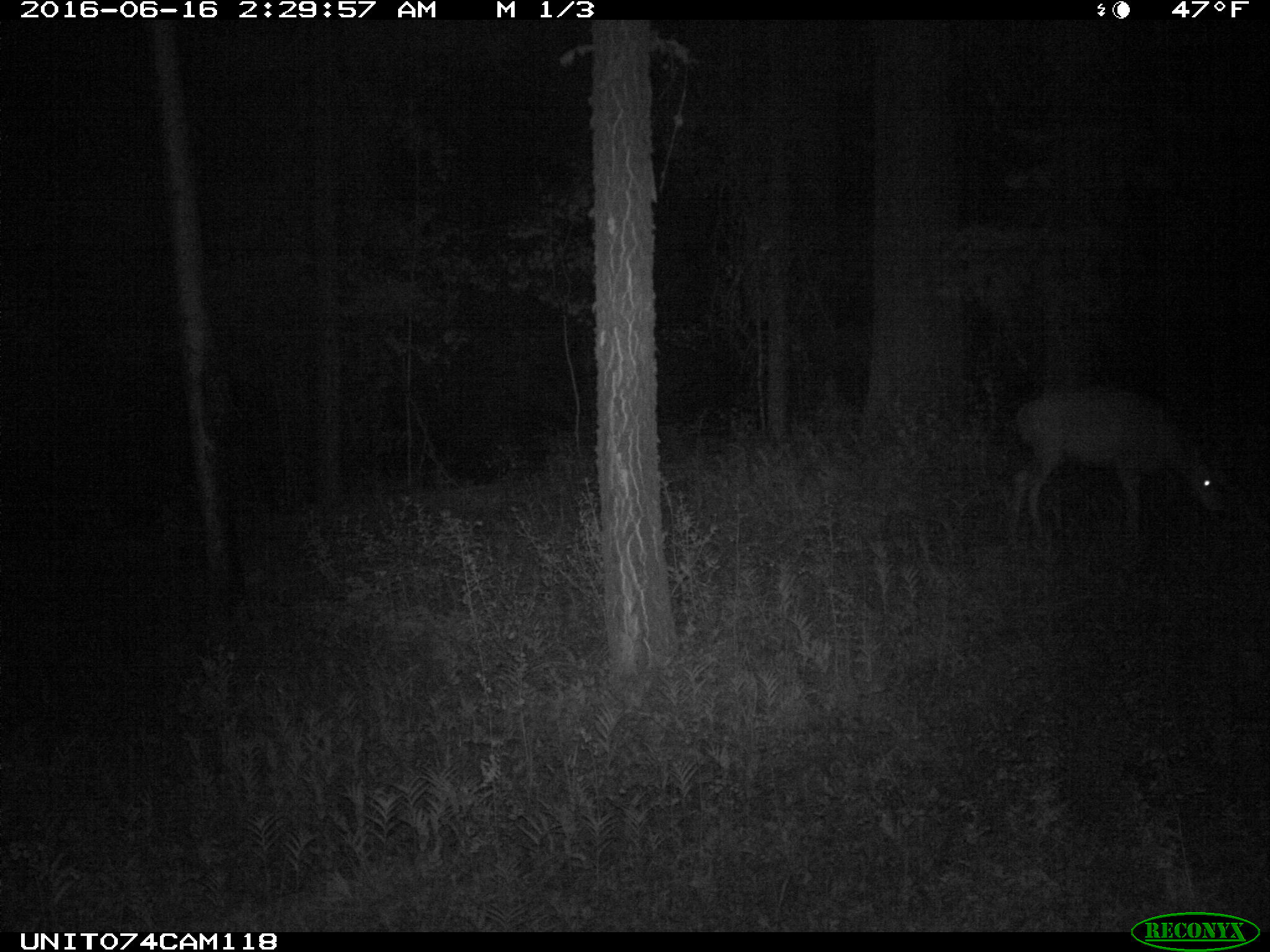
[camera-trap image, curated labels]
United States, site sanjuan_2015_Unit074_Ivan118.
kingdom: Animalia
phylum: Chordata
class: Mammalia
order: Artiodactyla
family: Cervidae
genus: Odocoileus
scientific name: Odocoileus hemionus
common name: mule deer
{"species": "Odocoileus hemionus (mule deer)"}